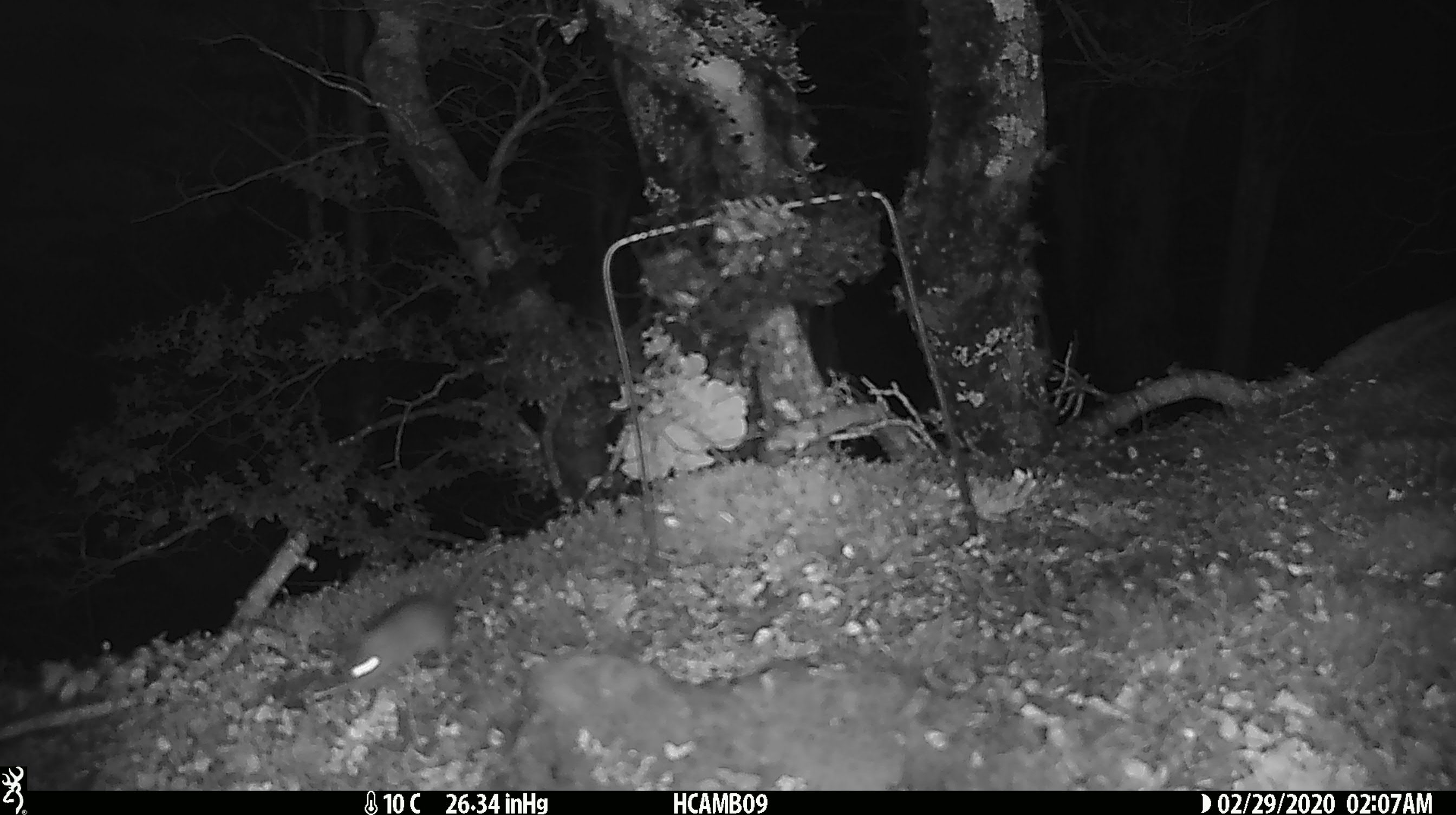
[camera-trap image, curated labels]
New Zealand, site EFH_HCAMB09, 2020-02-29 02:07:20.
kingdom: Animalia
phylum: Chordata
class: Mammalia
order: Rodentia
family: Muridae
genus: Mus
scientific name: Mus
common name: mouse